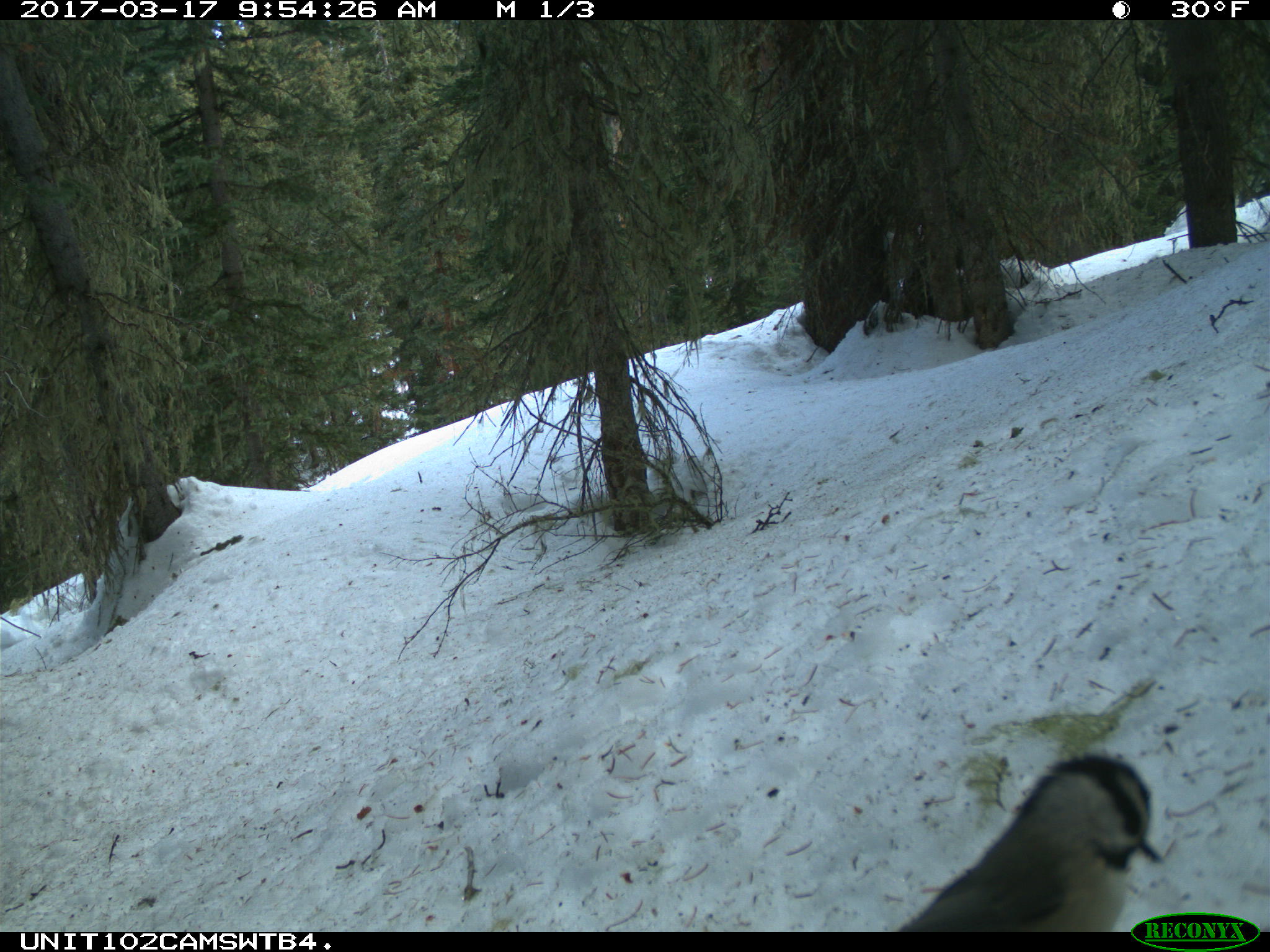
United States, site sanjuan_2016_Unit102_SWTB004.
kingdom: Animalia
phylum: Chordata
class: Aves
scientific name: Aves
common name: birds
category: unidentified bird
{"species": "unidentified bird (birds) (Aves)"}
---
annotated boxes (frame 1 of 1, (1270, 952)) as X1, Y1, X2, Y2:
animal: 893, 752, 1166, 932